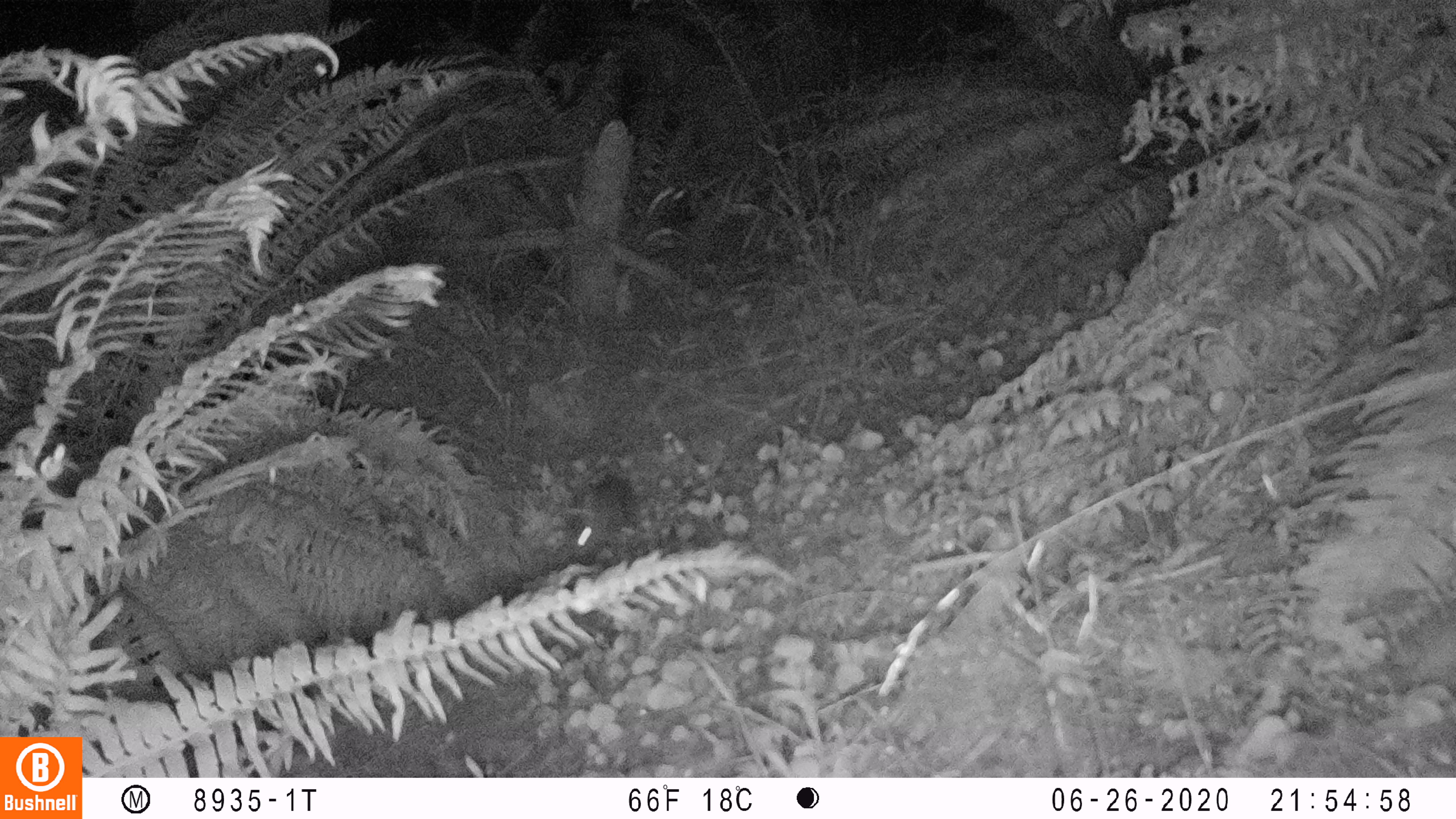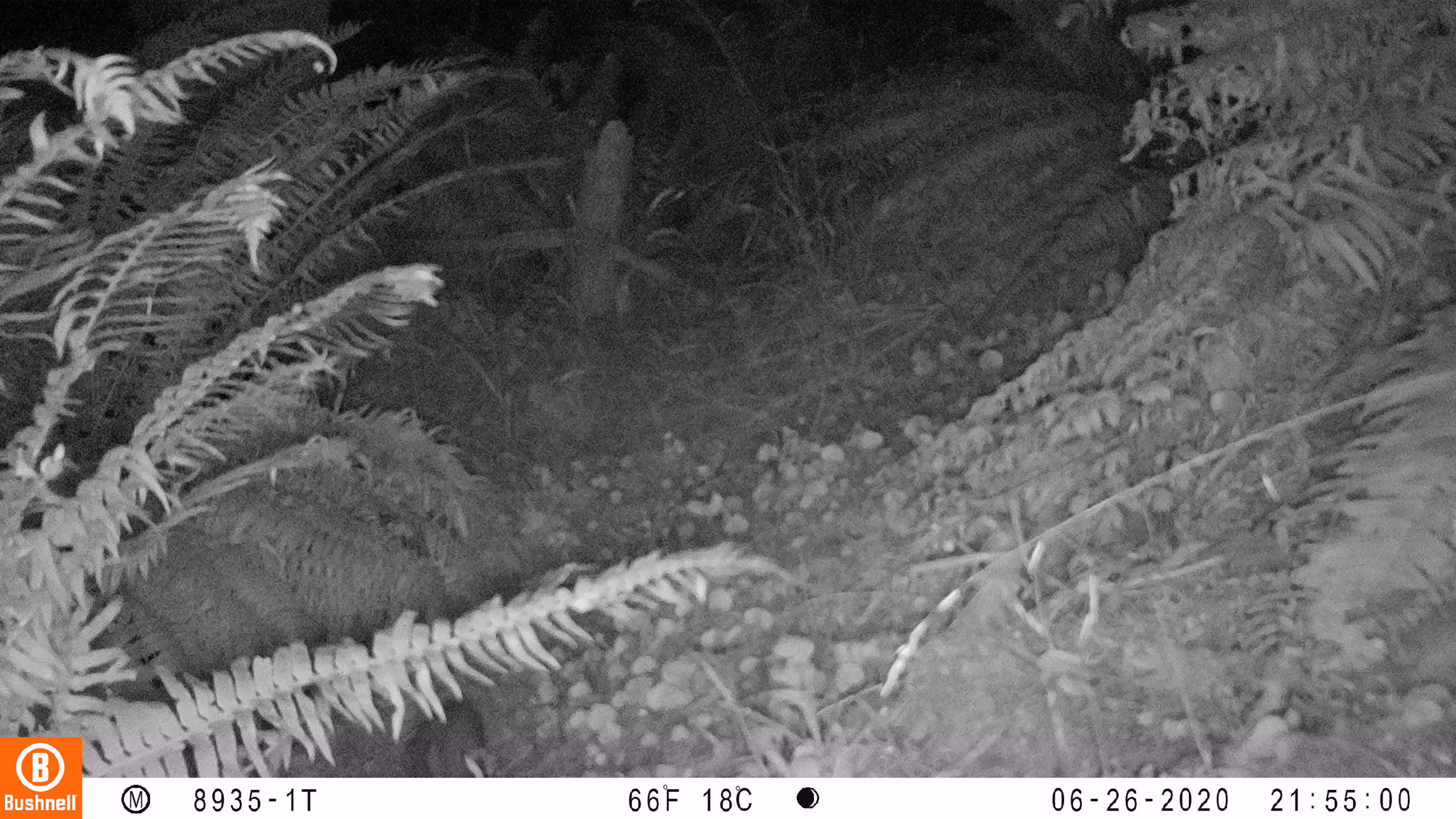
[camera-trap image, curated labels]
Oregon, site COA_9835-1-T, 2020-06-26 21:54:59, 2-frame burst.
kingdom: Animalia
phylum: Chordata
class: Mammalia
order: Lagomorpha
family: Leporidae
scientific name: Leporidae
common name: hares and rabbits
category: leporidae family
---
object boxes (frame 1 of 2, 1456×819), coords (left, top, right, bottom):
leporidae family: (562, 475, 636, 563)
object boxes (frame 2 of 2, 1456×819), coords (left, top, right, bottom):
leporidae family: (409, 695, 495, 777)